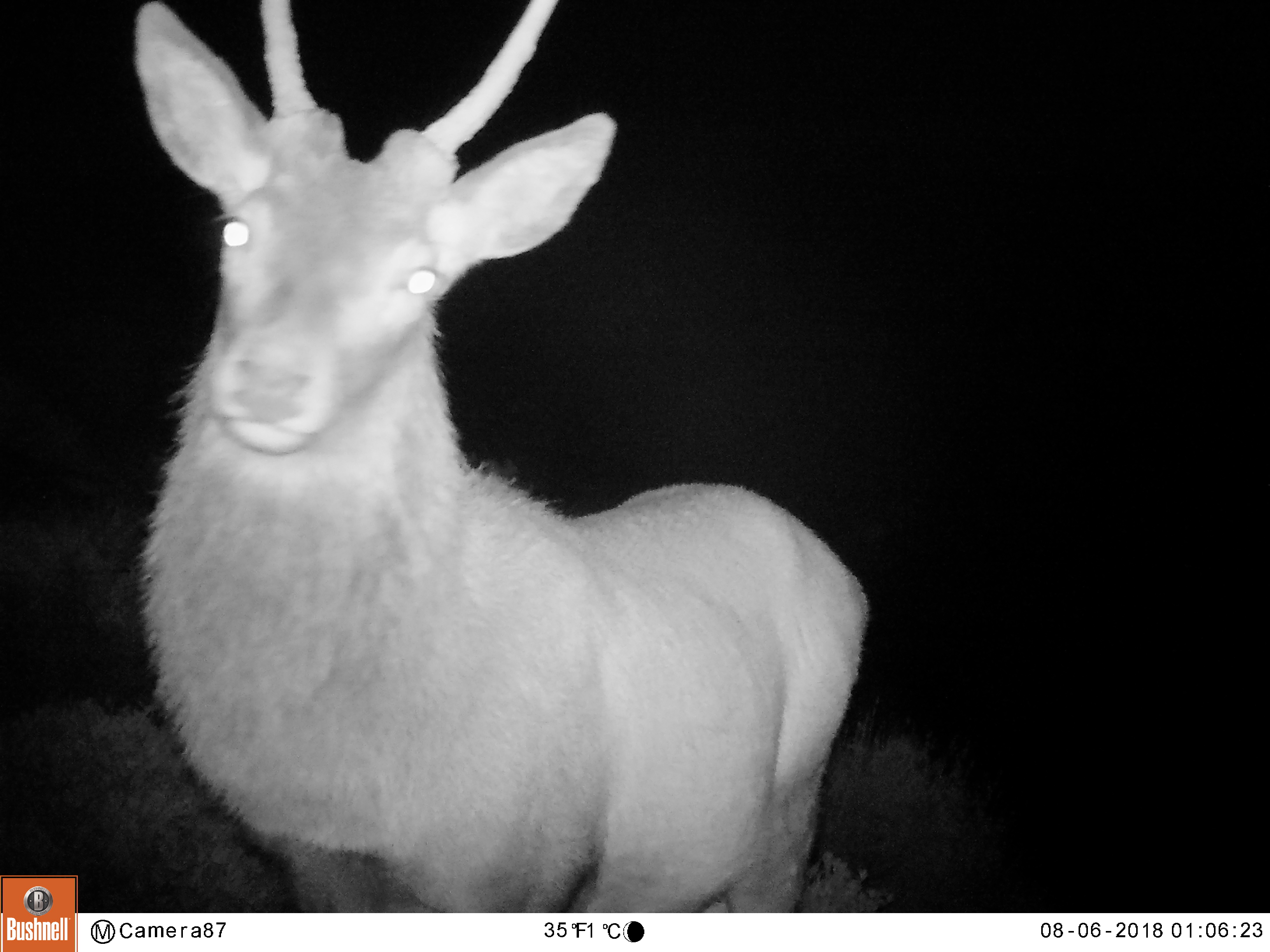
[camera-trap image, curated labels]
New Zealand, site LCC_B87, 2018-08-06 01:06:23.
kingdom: Animalia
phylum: Chordata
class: Mammalia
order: Artiodactyla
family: Cervidae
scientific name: Cervidae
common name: deer